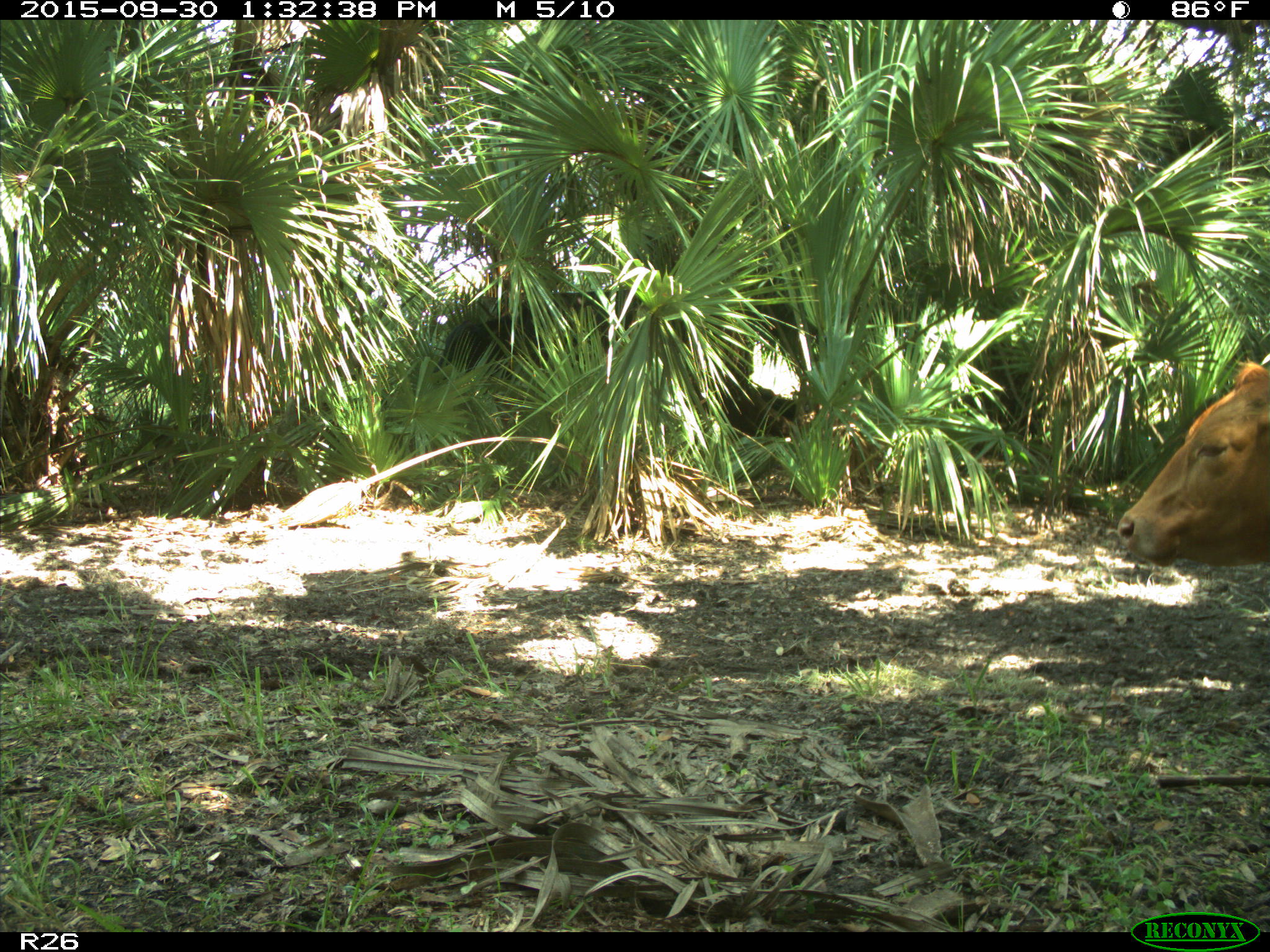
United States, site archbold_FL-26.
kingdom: Animalia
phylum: Chordata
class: Mammalia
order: Artiodactyla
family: Bovidae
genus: Bos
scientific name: Bos taurus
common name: domestic cow